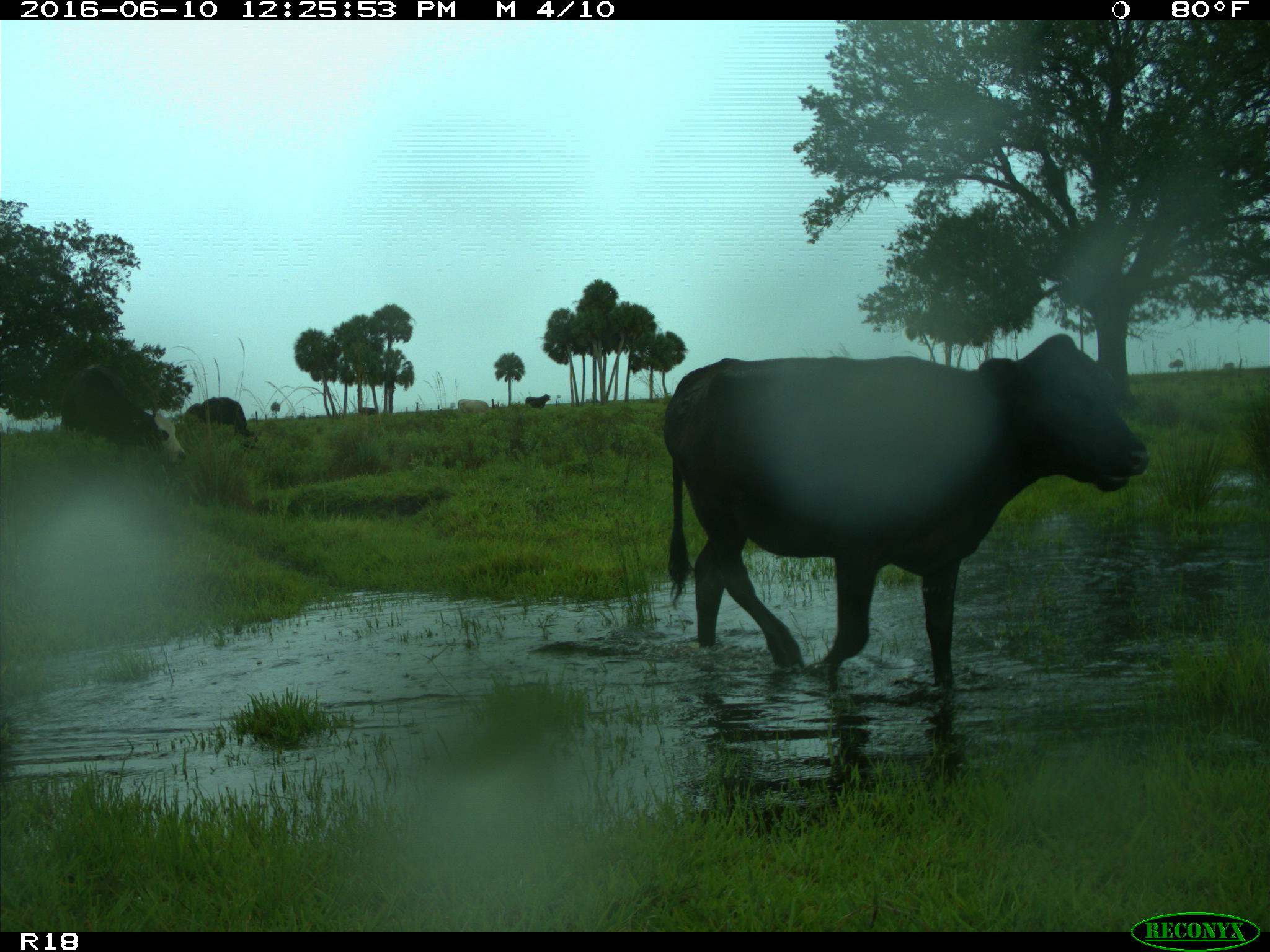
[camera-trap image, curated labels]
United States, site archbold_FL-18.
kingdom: Animalia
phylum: Chordata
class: Mammalia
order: Artiodactyla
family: Bovidae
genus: Bos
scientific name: Bos taurus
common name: domestic cow